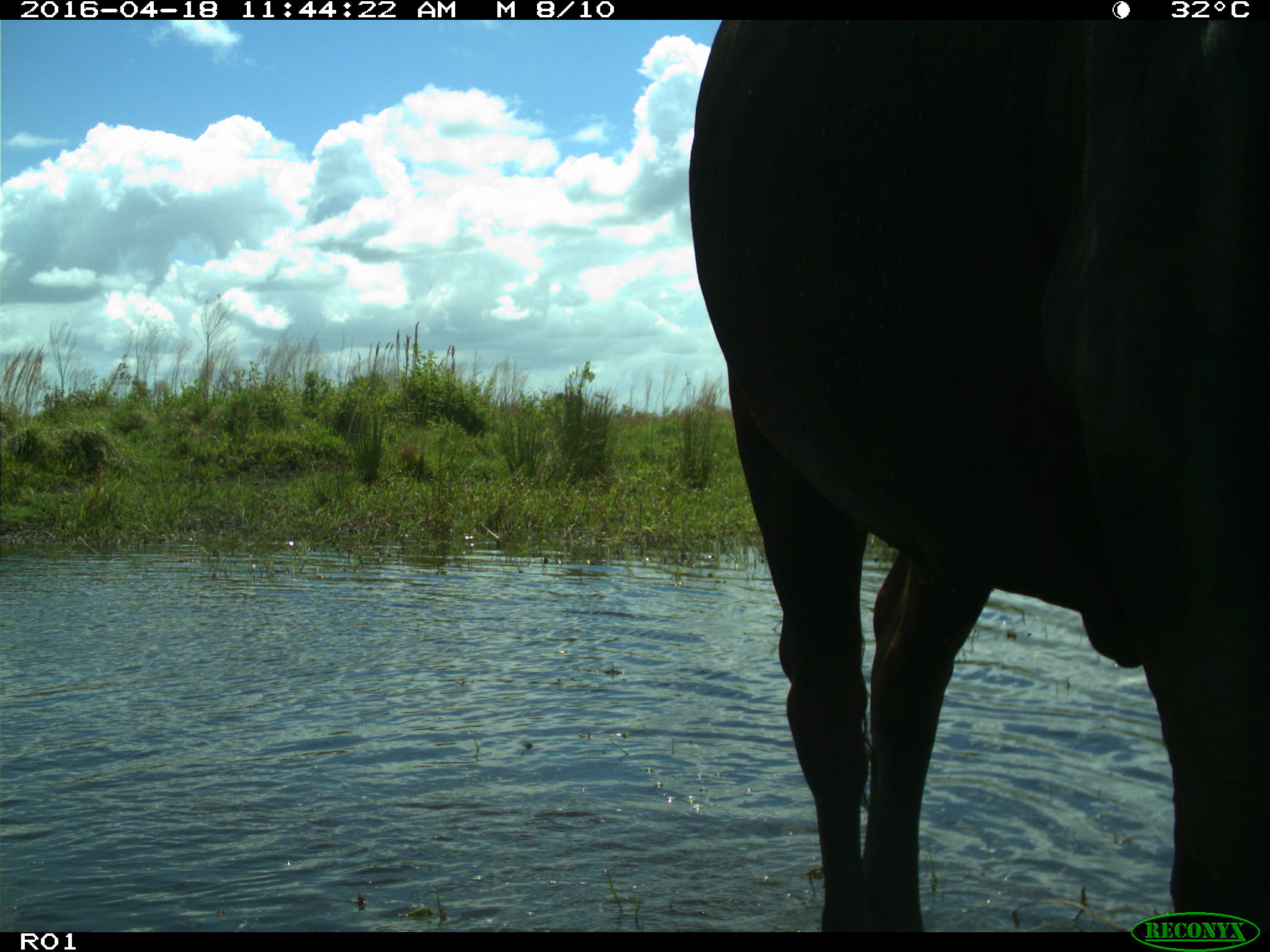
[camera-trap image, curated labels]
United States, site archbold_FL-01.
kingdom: Animalia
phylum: Chordata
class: Mammalia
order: Artiodactyla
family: Bovidae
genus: Bos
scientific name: Bos taurus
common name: domestic cow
Bos taurus (domestic cow).